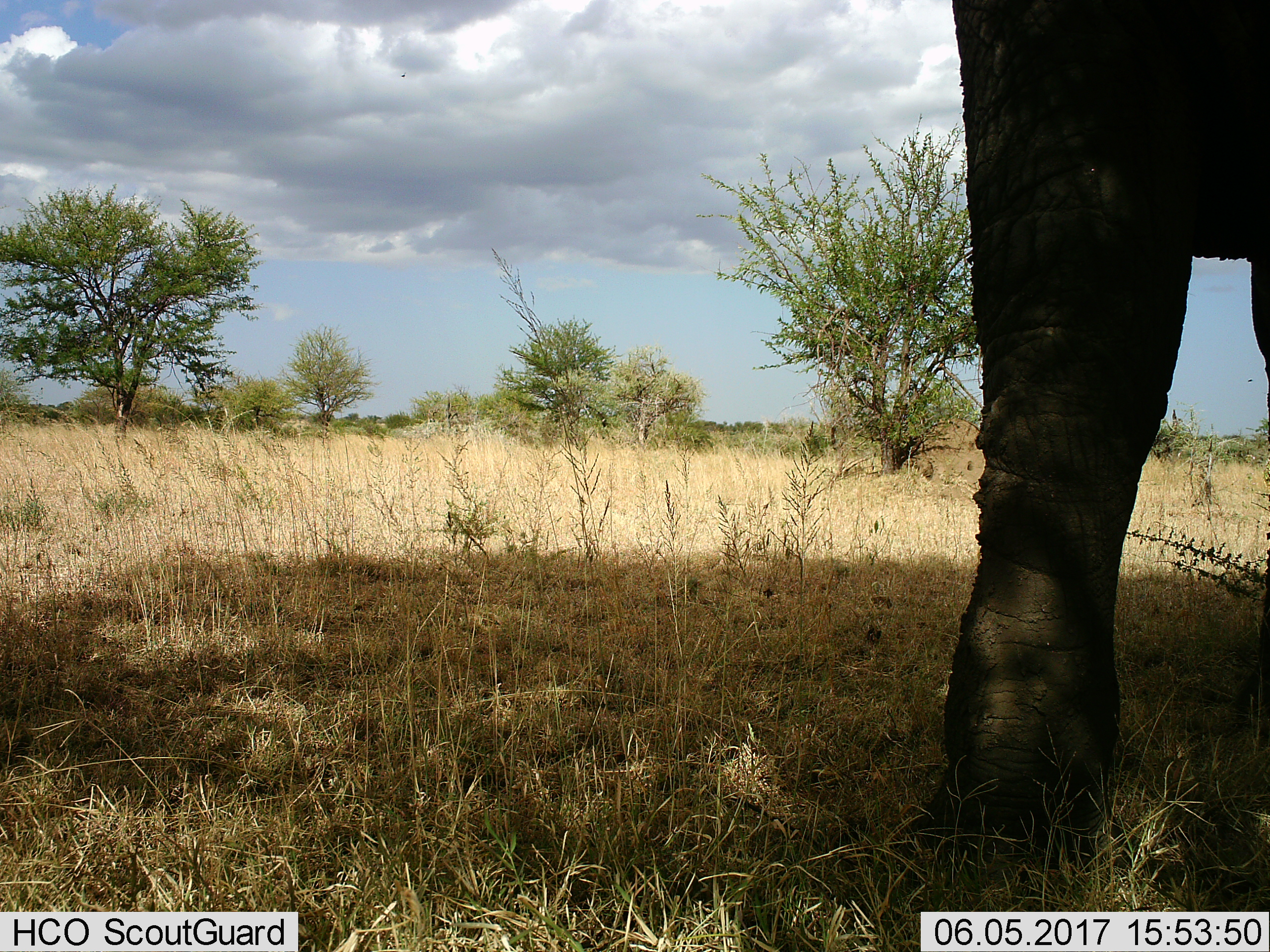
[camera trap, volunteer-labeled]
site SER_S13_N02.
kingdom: Animalia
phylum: Chordata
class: Mammalia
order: Proboscidea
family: Elephantidae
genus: Loxodonta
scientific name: Loxodonta africana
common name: african bush elephant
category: elephant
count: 1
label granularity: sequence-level